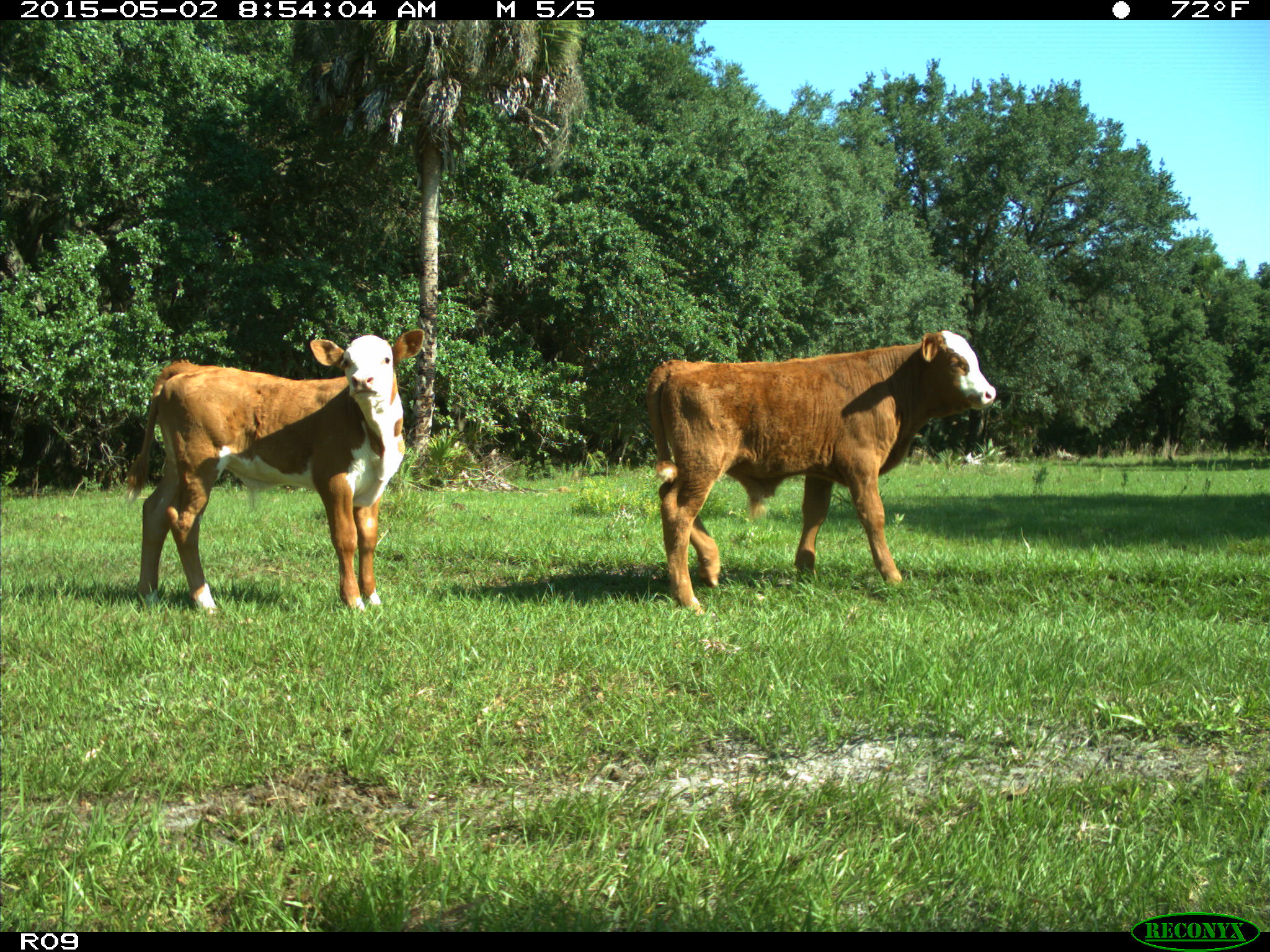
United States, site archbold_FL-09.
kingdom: Animalia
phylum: Chordata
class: Mammalia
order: Artiodactyla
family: Bovidae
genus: Bos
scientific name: Bos taurus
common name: domestic cow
Bos taurus (domestic cow).